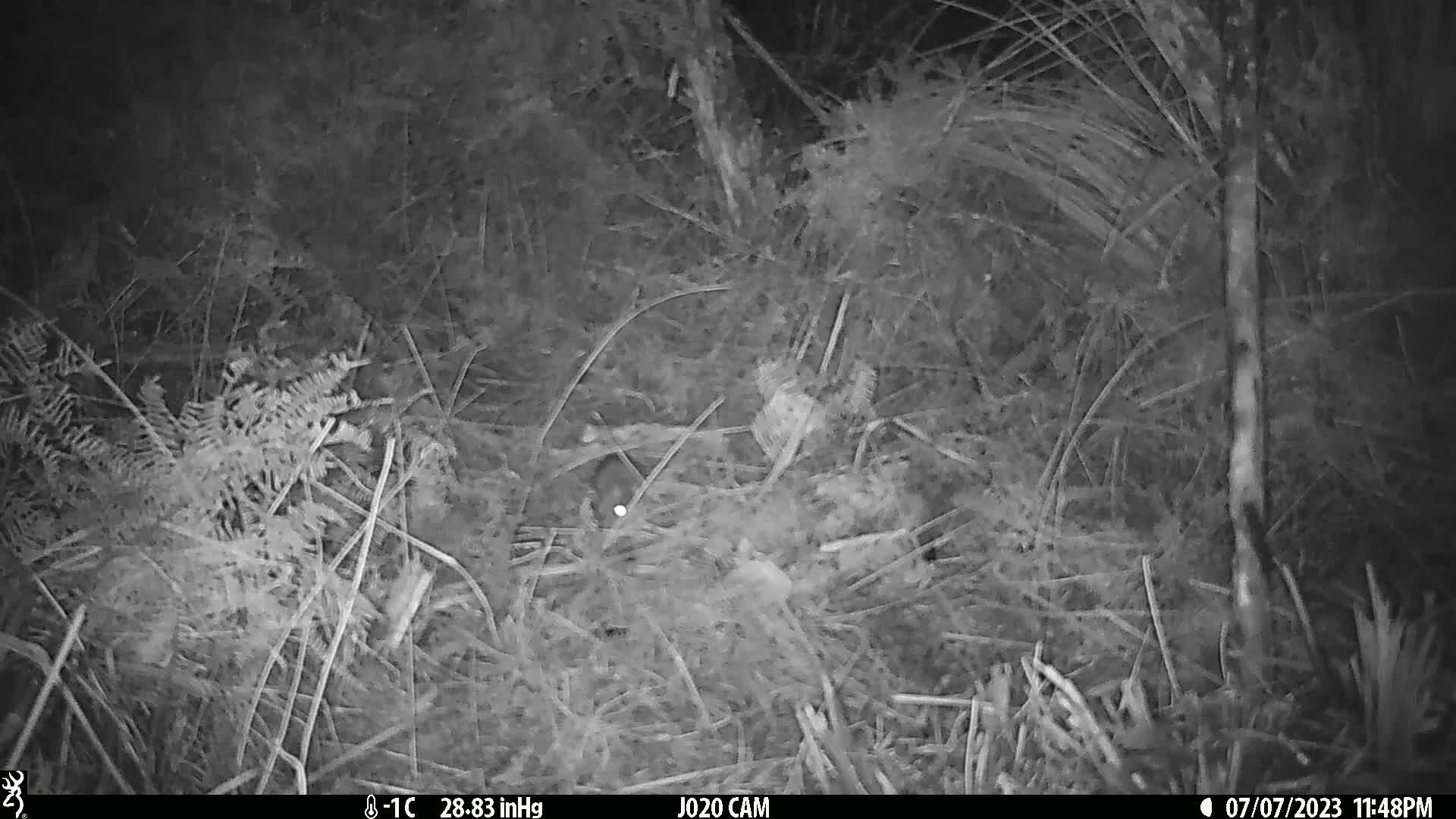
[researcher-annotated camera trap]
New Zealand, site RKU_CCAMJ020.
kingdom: Animalia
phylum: Chordata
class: Mammalia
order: Rodentia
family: Muridae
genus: Rattus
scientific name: Rattus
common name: rat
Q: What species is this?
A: Rat (Rattus).